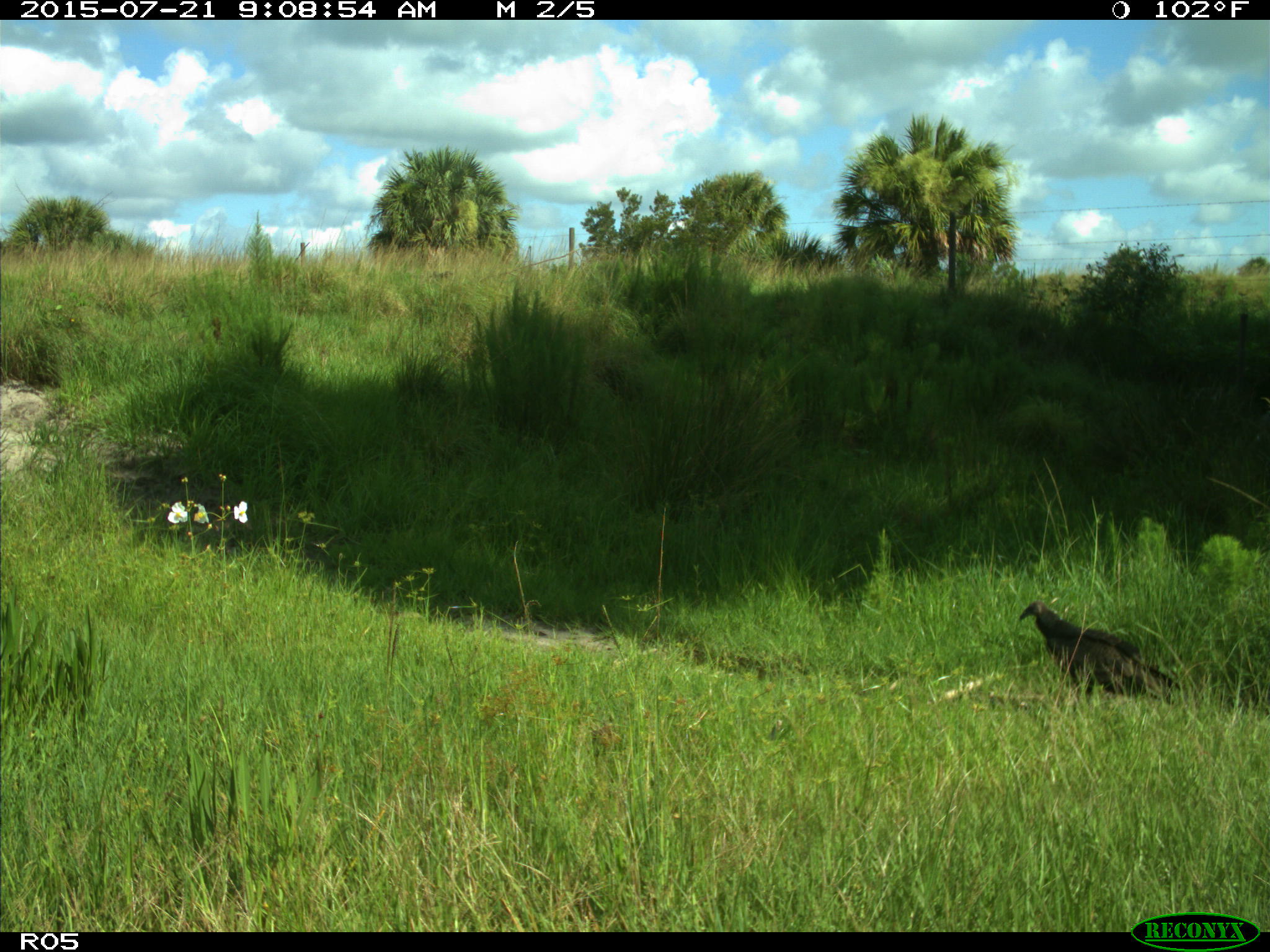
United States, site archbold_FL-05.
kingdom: Animalia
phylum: Chordata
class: Aves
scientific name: Aves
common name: birds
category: unidentified bird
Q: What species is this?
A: Unidentified bird (birds) (Aves).